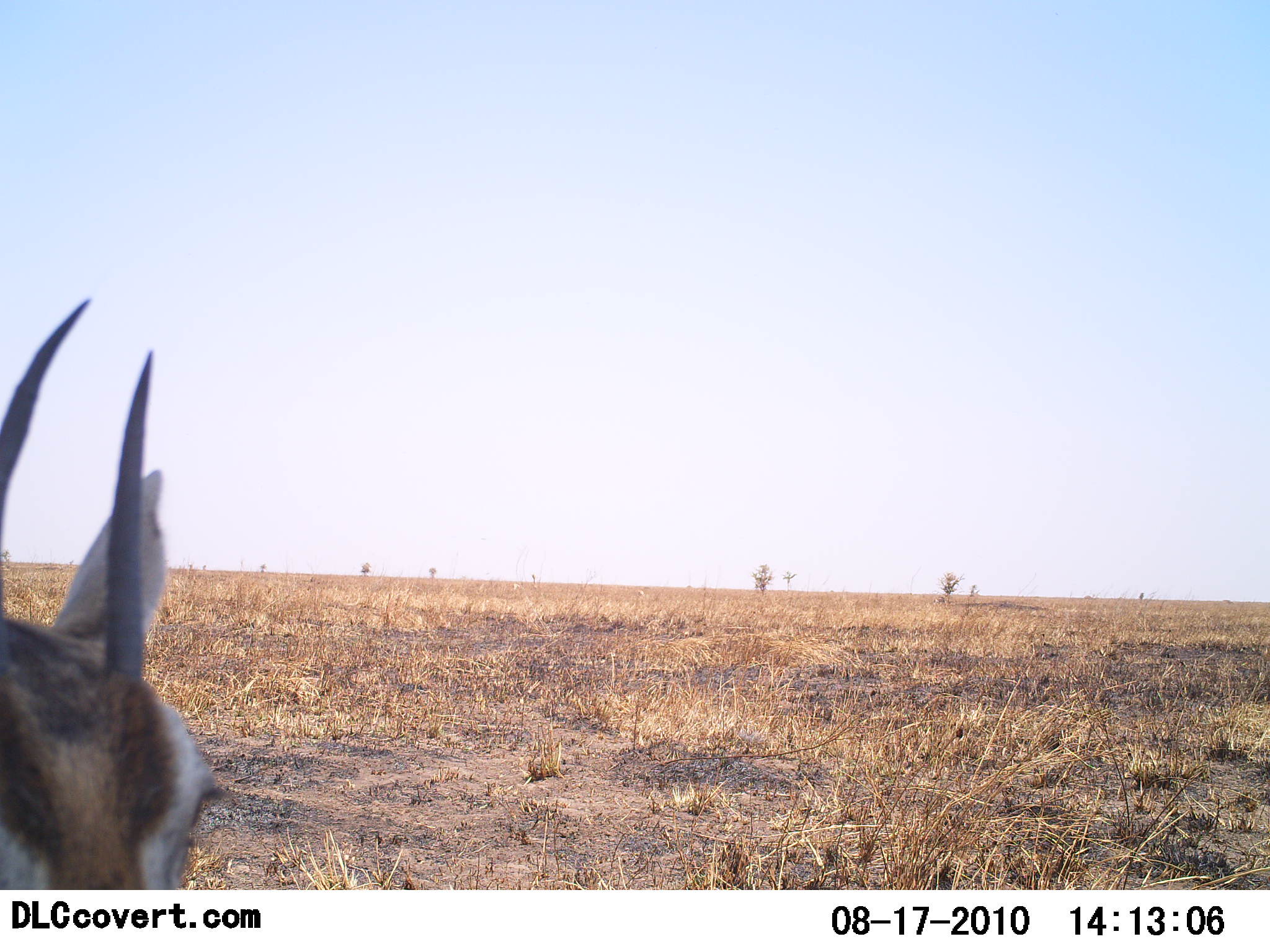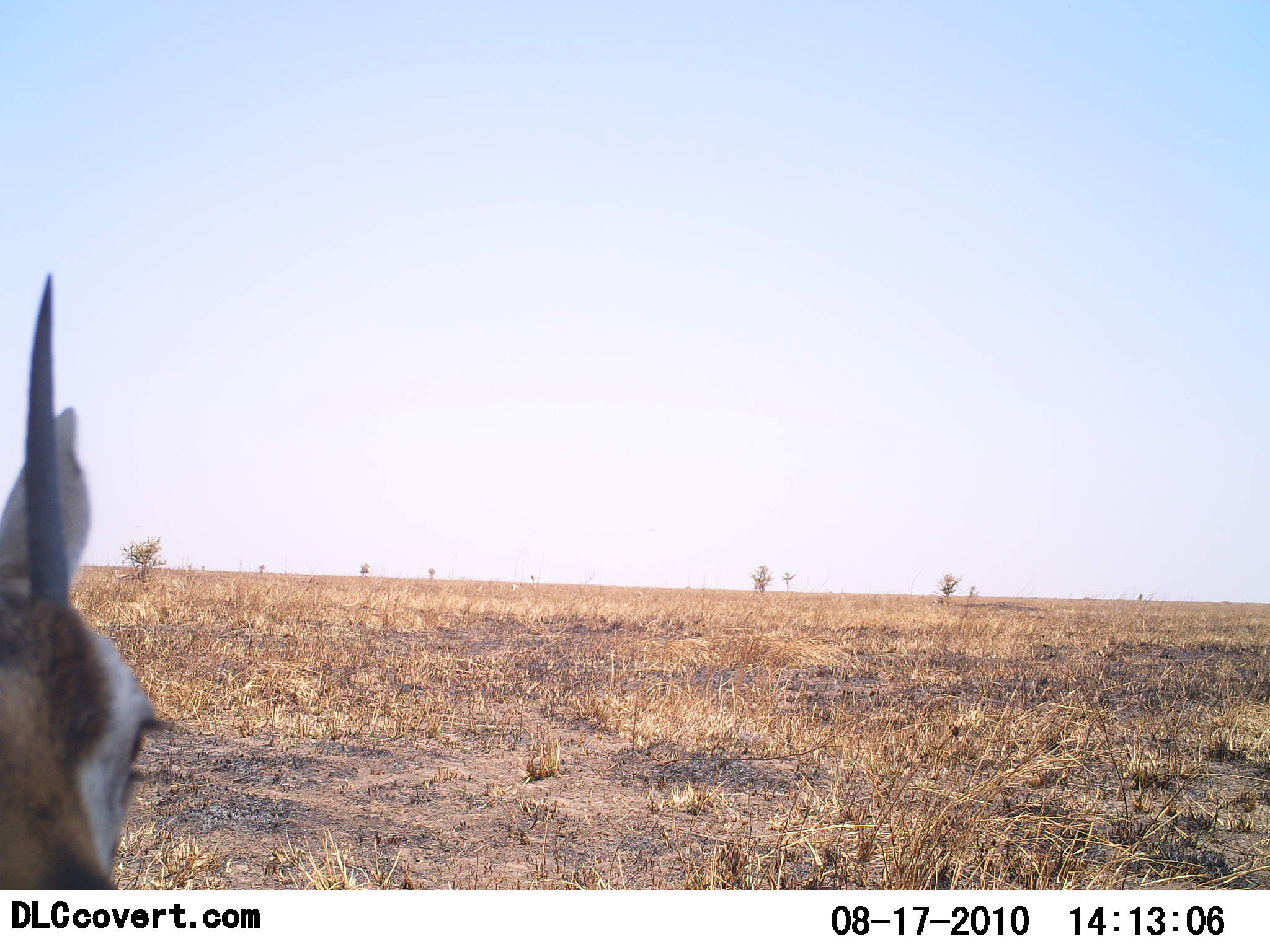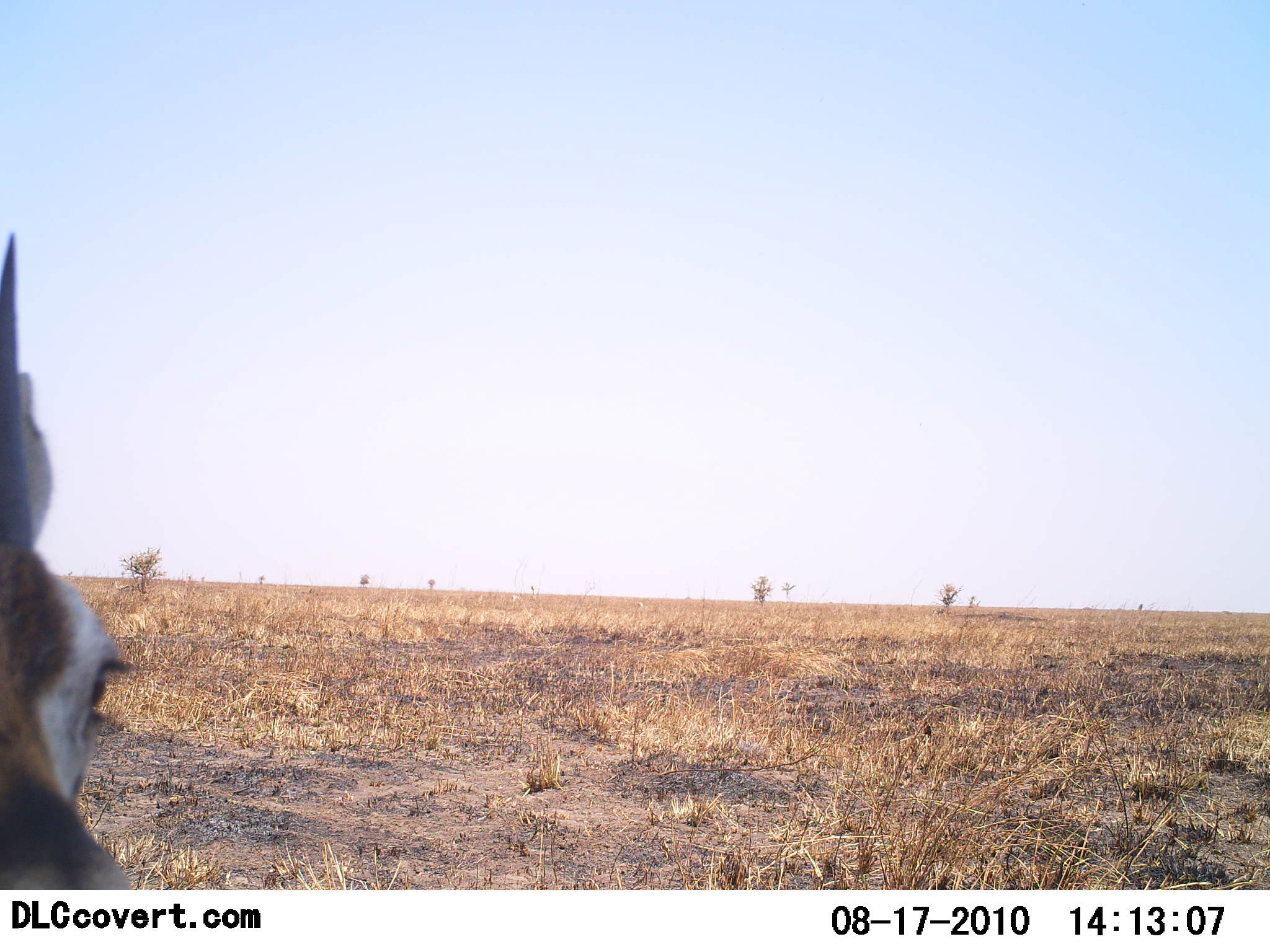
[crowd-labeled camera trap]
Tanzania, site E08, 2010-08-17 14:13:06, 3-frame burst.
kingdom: Animalia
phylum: Chordata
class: Mammalia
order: Artiodactyla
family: Bovidae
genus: Nanger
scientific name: Nanger granti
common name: grant's gazelle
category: gazellegrants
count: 1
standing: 77%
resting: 0%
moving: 15%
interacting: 8%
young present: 0%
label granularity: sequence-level